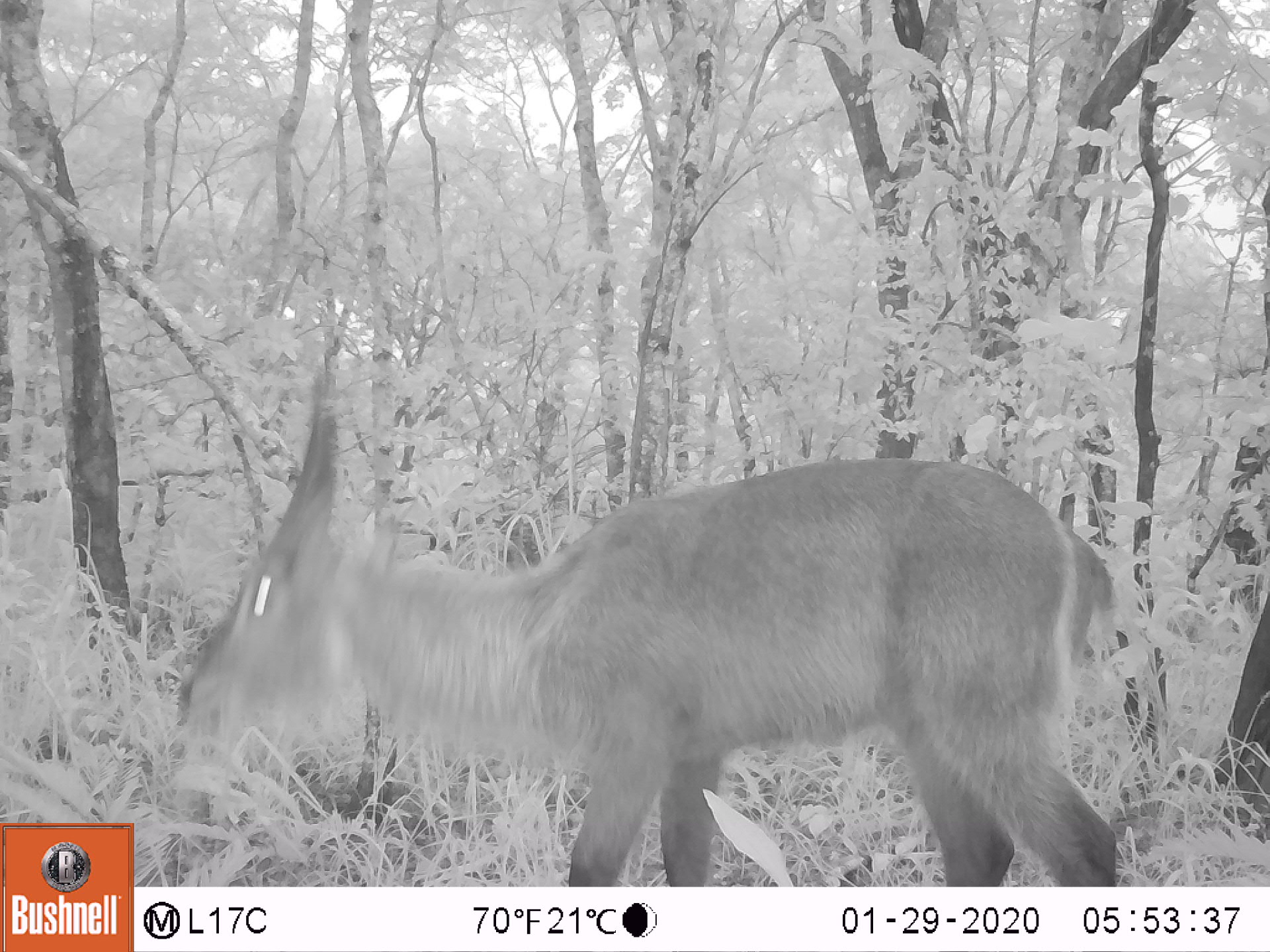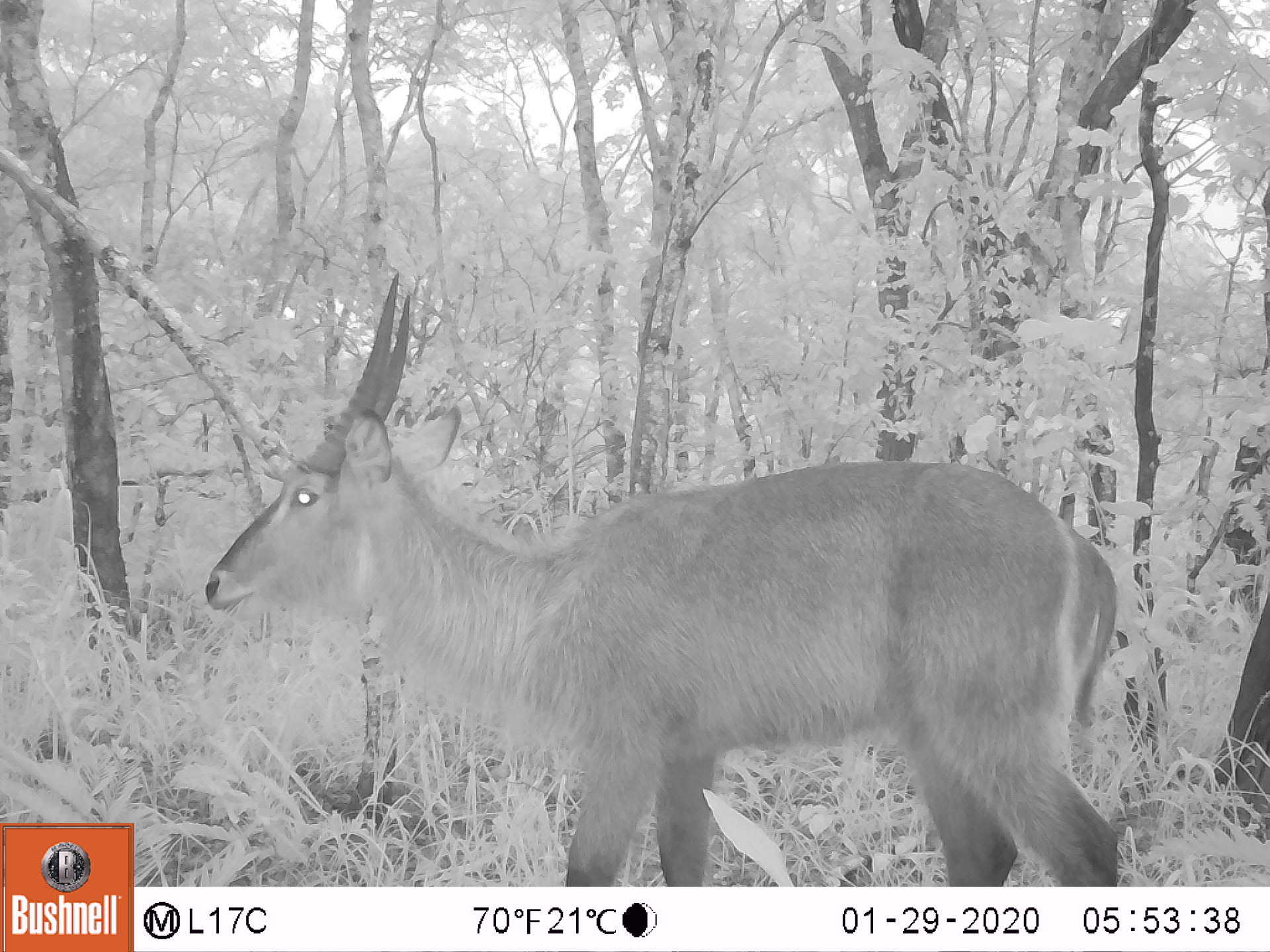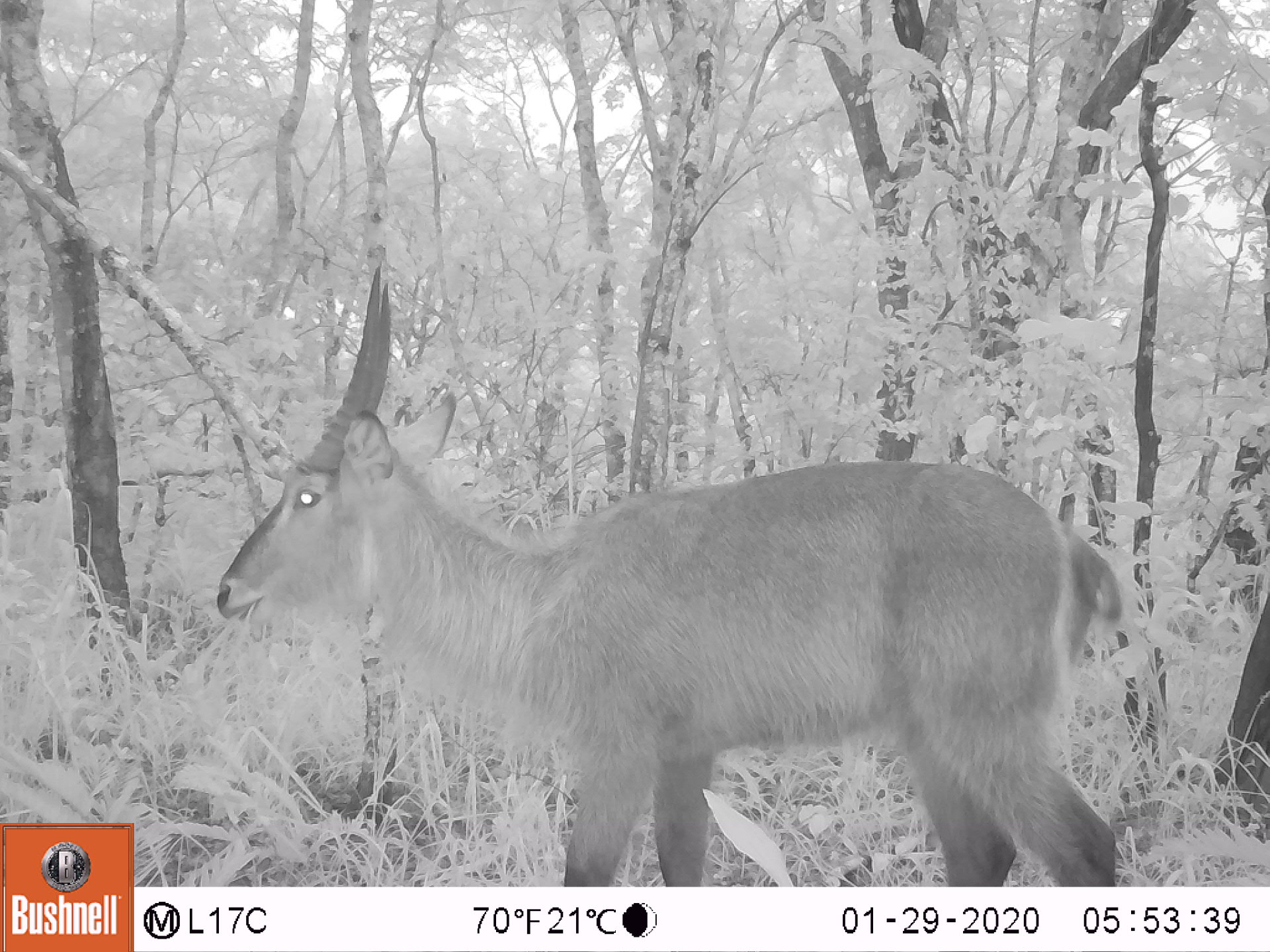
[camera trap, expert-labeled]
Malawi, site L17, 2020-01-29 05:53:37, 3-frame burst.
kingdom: Animalia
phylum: Chordata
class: Mammalia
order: Artiodactyla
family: Bovidae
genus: Kobus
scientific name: Kobus ellipsiprymnus ellipsiprymnus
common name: common waterbuck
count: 1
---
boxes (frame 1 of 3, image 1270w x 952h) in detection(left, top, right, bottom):
common waterbuck: detection(170, 346, 1121, 880)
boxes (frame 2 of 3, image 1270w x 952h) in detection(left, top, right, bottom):
common waterbuck: detection(206, 269, 1121, 883)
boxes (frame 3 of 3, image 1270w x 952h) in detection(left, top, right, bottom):
common waterbuck: detection(209, 259, 1123, 883)